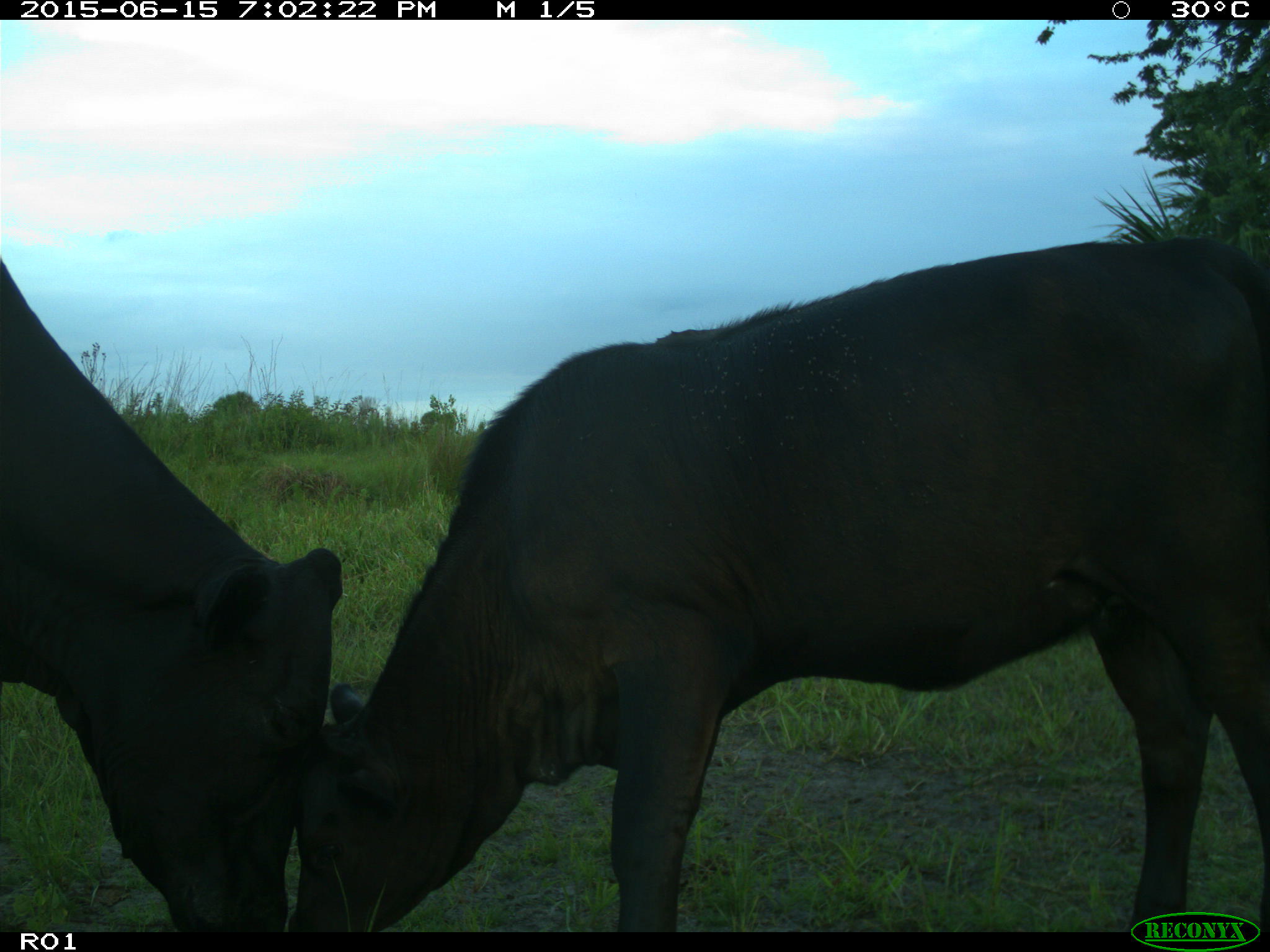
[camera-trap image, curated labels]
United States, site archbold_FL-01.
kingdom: Animalia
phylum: Chordata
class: Mammalia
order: Artiodactyla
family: Bovidae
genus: Bos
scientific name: Bos taurus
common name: domestic cow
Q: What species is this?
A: Bos taurus (domestic cow).